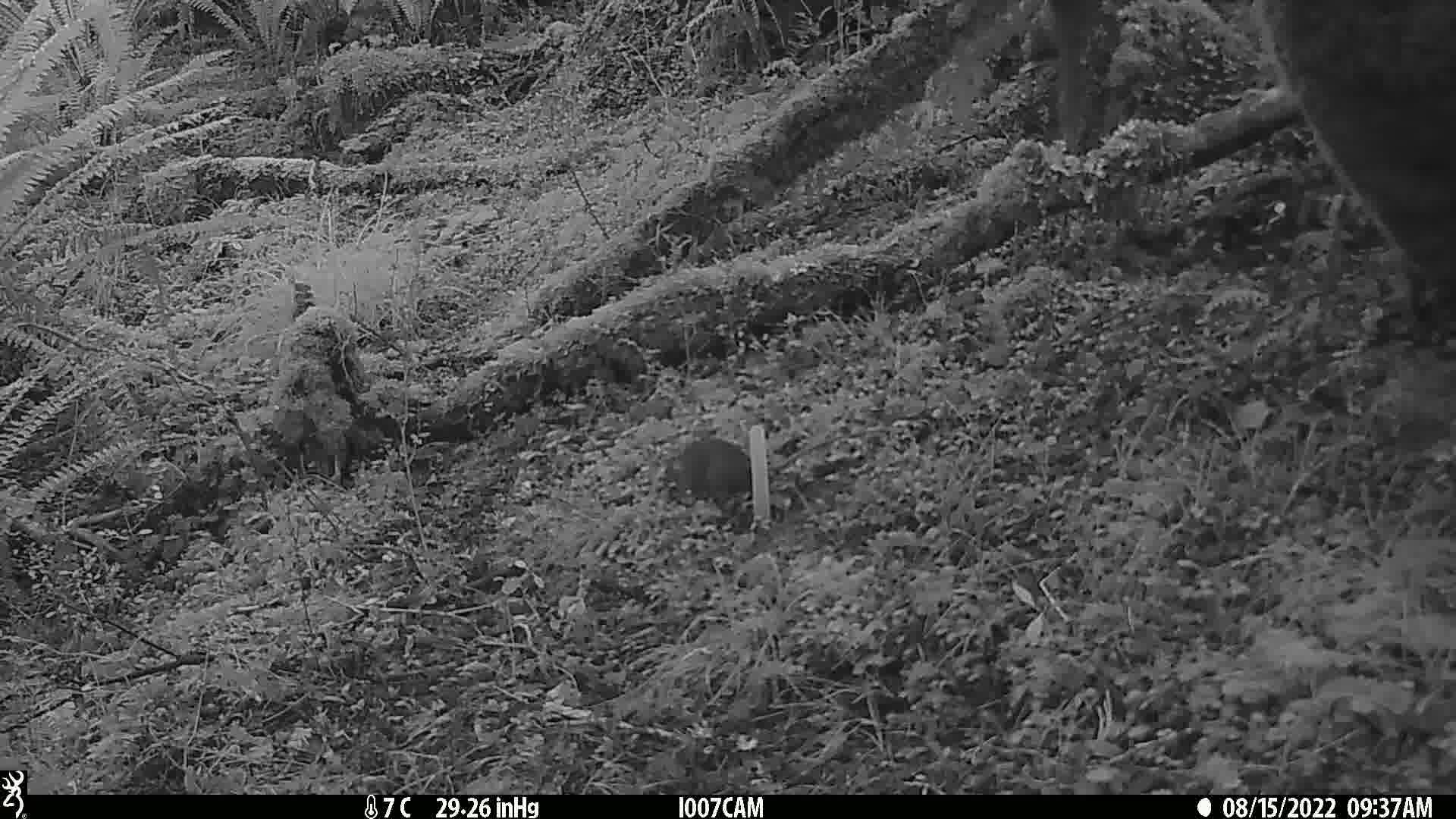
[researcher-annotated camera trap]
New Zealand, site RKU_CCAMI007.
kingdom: Animalia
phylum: Chordata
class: Mammalia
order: Rodentia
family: Muridae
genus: Rattus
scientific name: Rattus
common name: rat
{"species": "rat (Rattus)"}